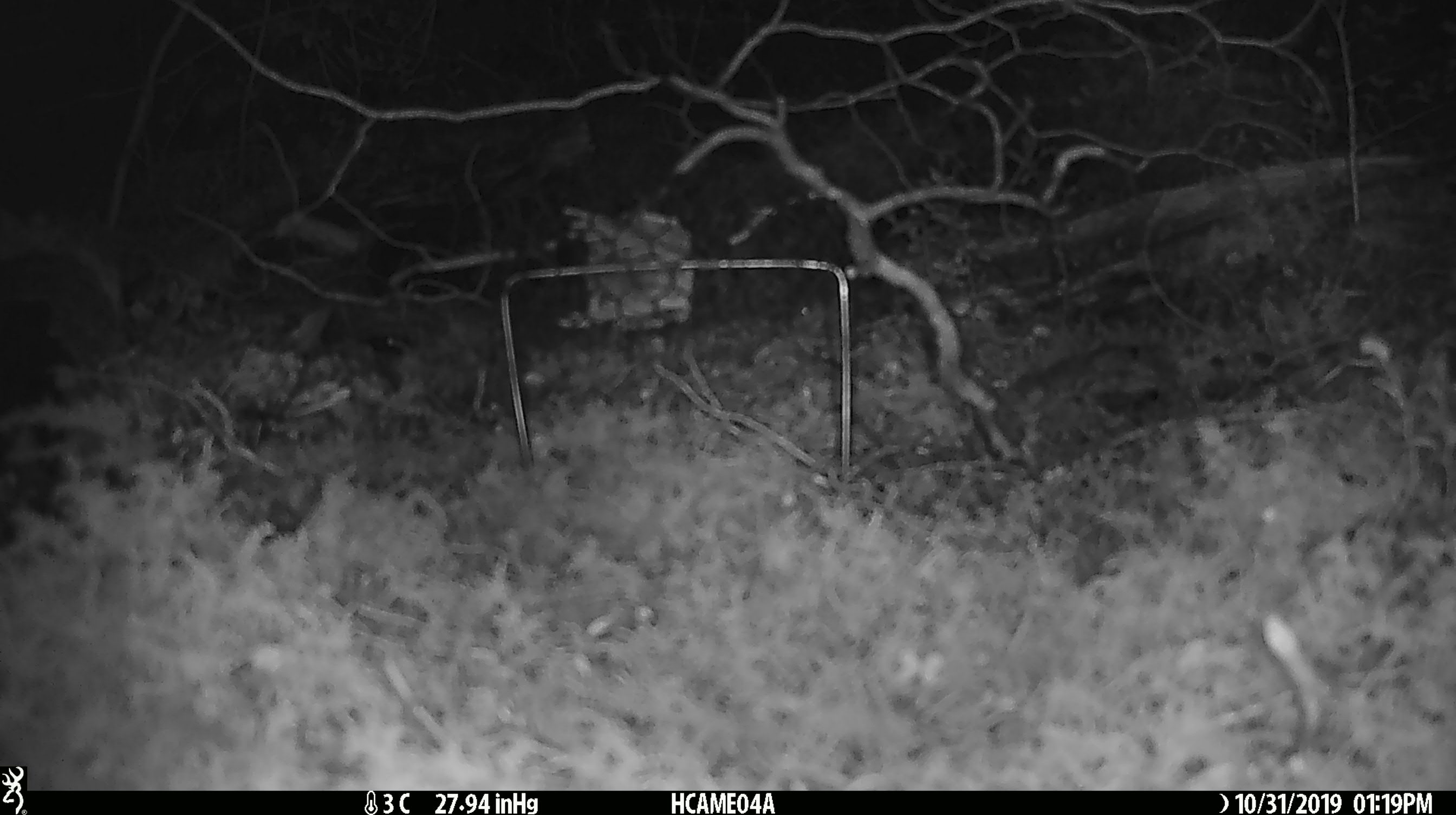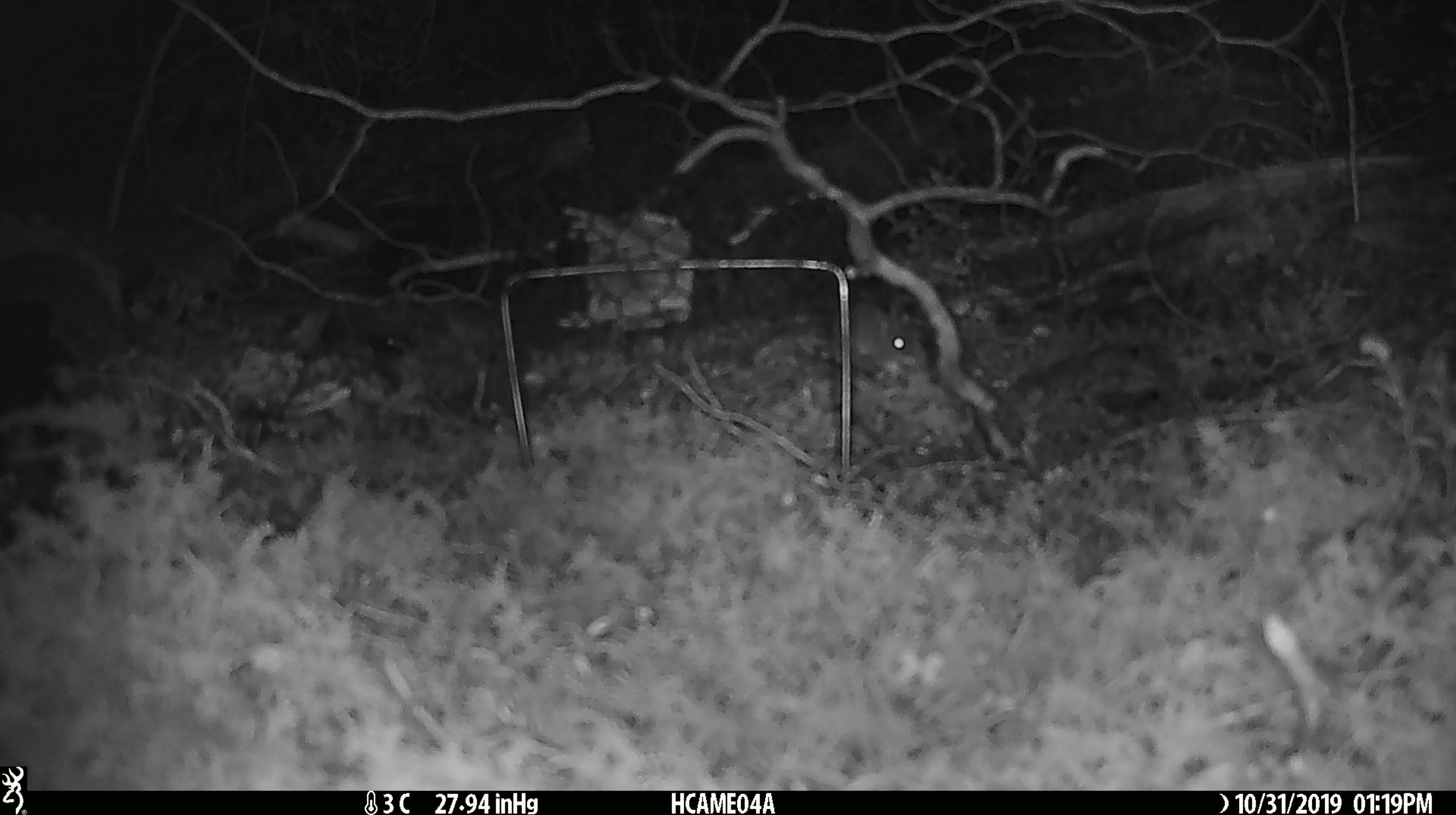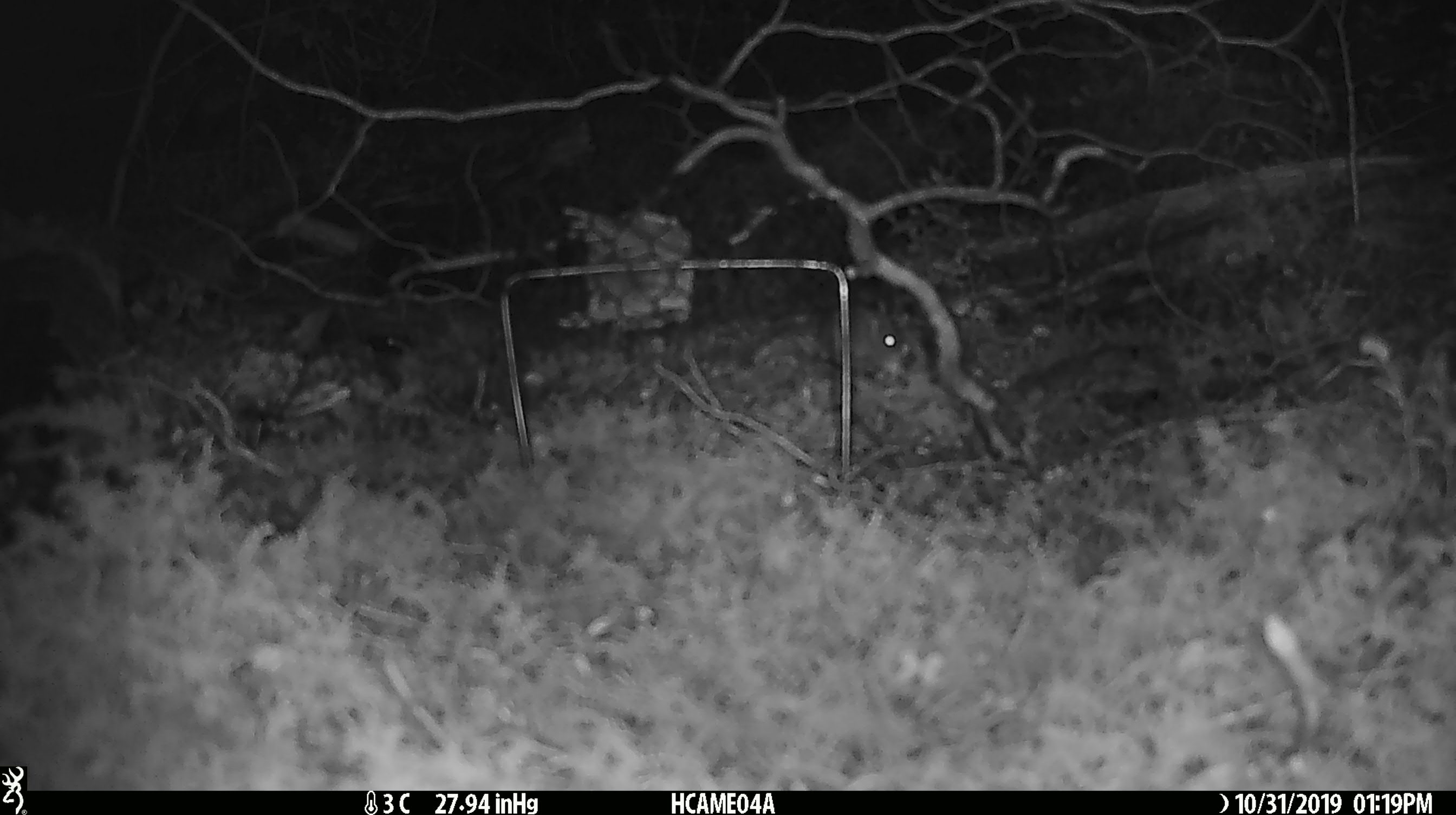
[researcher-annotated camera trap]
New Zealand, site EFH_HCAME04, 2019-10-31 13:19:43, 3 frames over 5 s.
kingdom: Animalia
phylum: Chordata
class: Mammalia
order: Rodentia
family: Muridae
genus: Mus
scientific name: Mus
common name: mouse